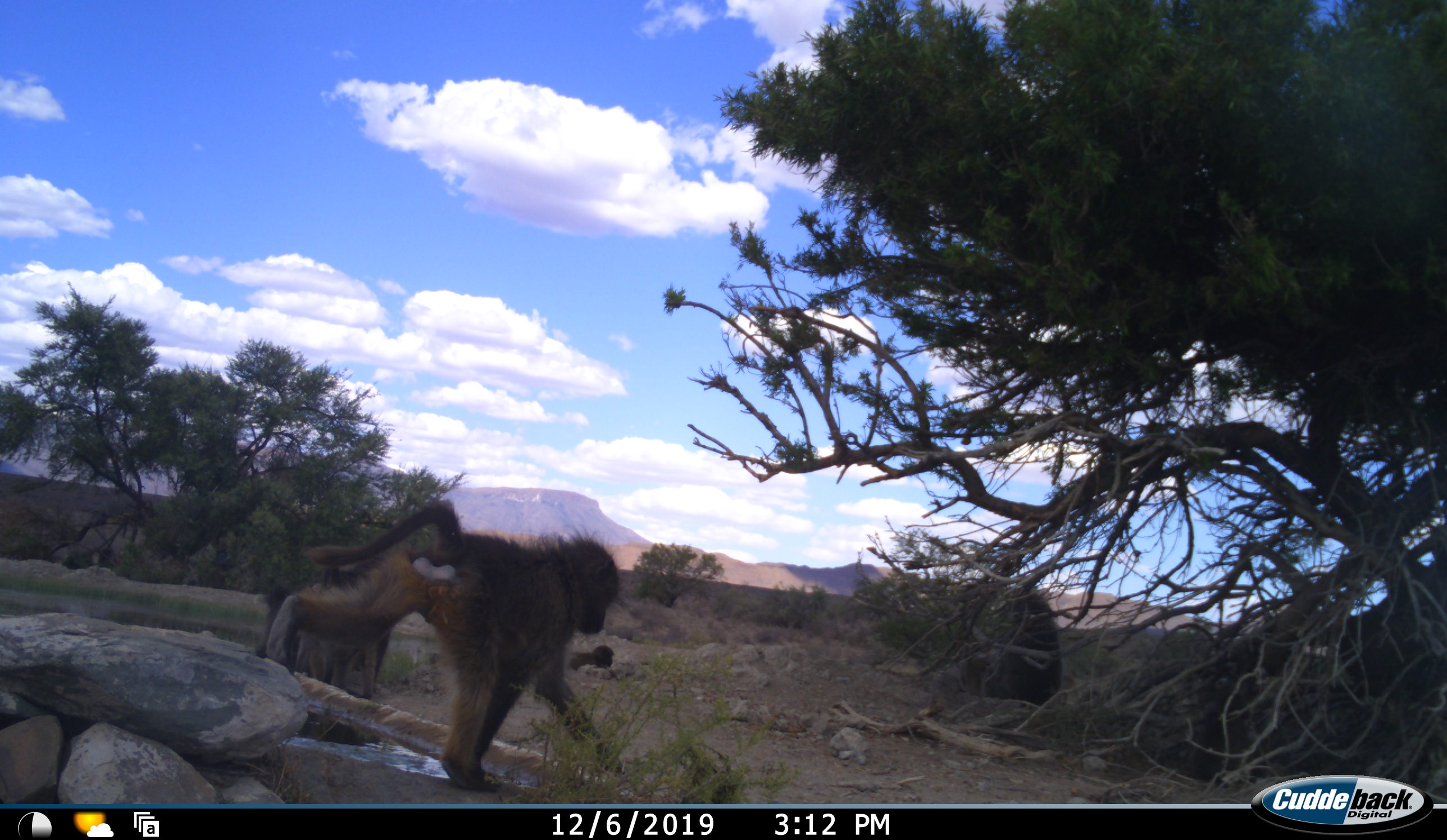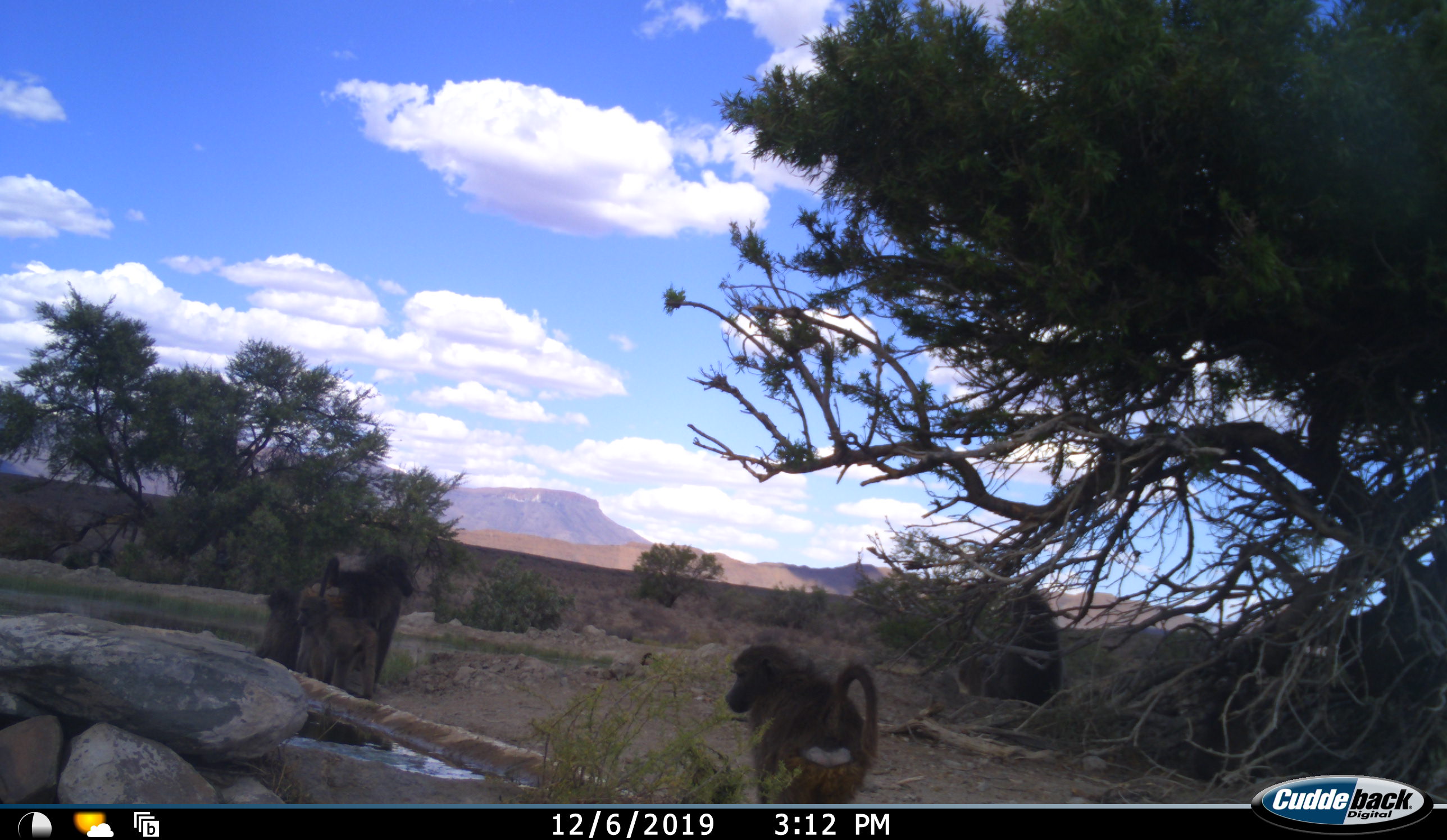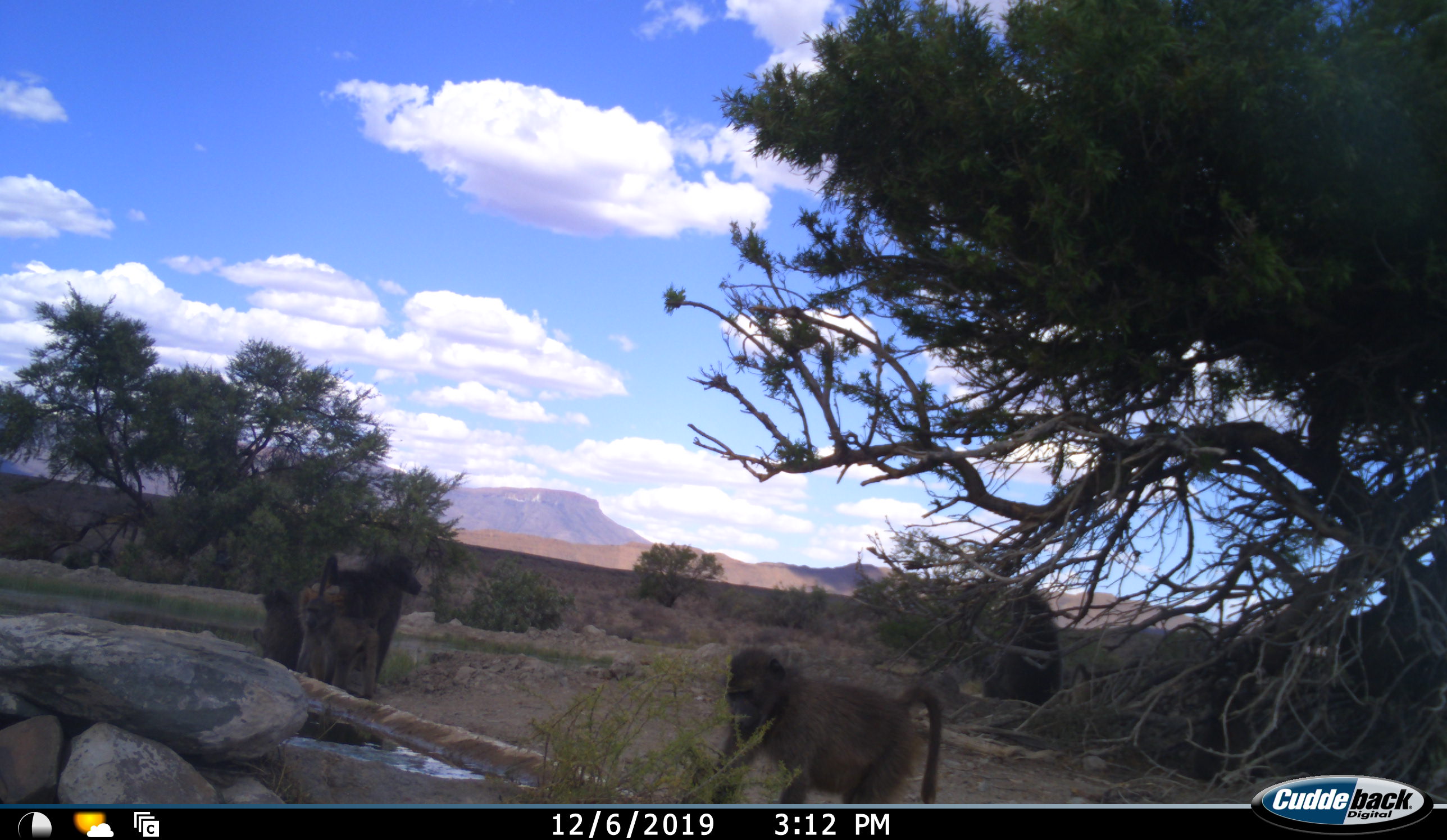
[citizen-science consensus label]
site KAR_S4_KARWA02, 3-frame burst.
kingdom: Animalia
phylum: Chordata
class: Mammalia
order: Primates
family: Cercopithecidae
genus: Papio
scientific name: Papio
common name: baboon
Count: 5.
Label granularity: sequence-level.